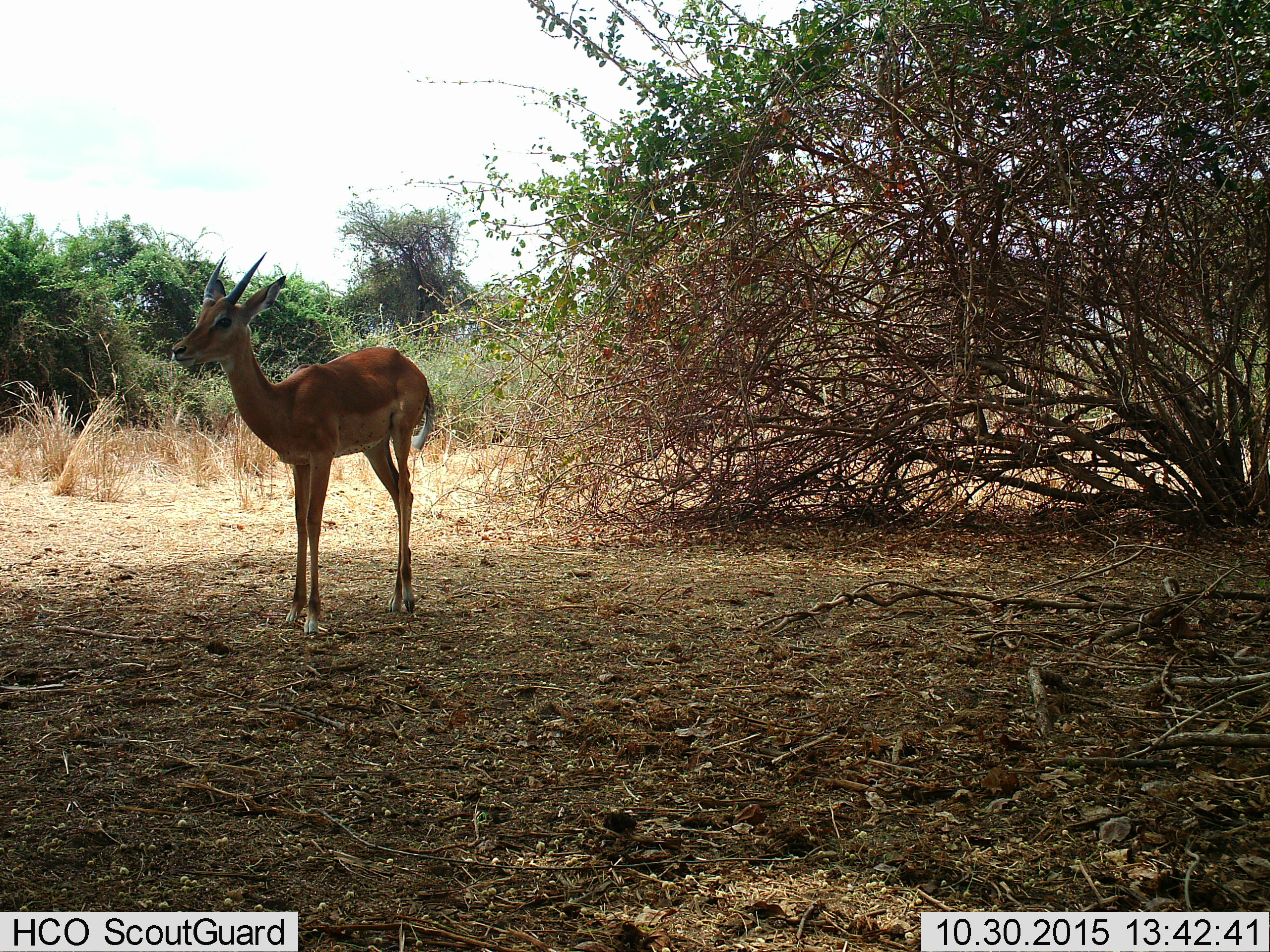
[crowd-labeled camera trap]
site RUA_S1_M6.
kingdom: Animalia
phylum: Chordata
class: Mammalia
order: Artiodactyla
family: Bovidae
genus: Aepyceros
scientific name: Aepyceros melampus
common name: impala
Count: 1.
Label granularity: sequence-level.